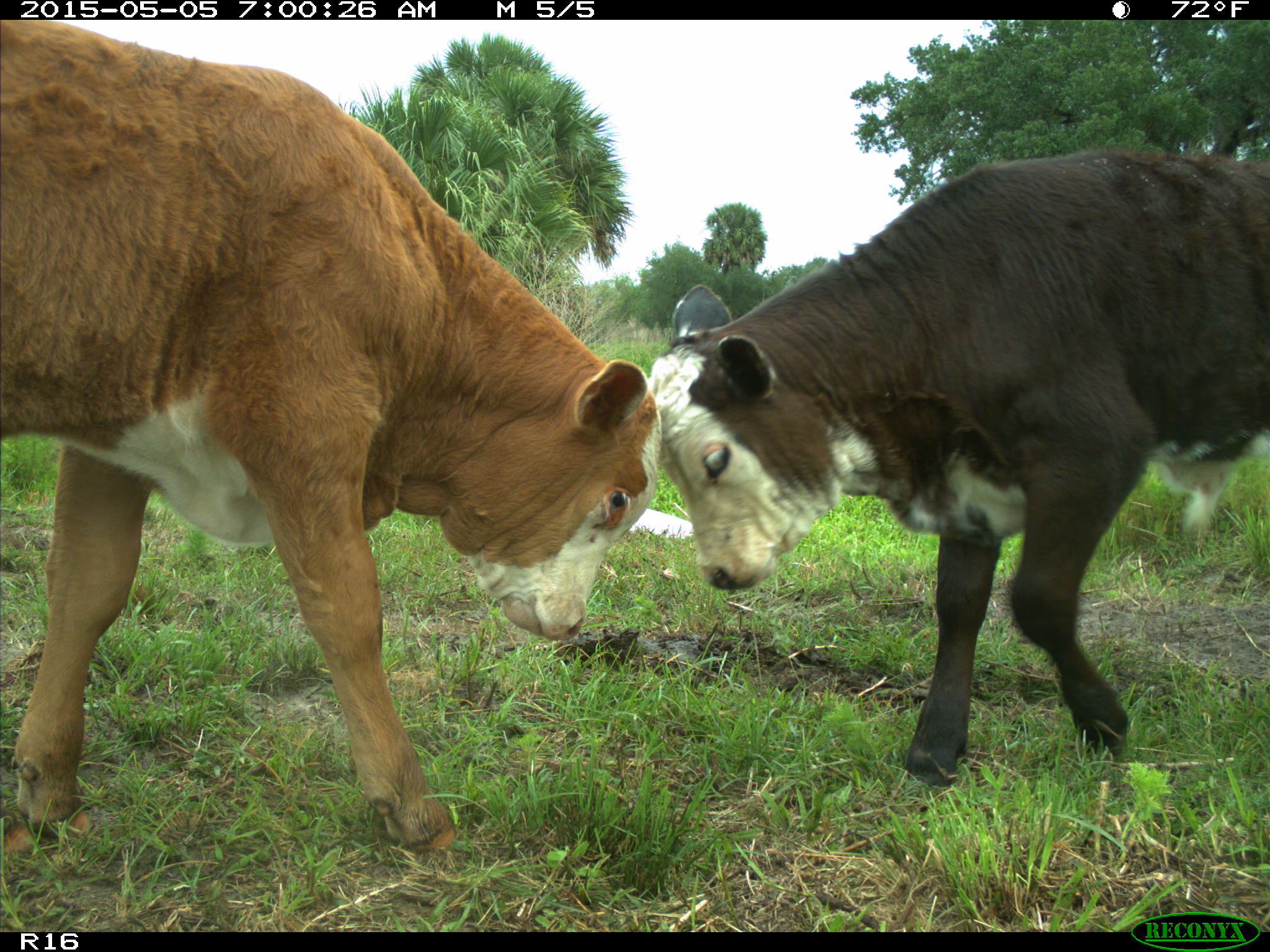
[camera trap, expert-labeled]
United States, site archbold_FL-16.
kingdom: Animalia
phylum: Chordata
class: Mammalia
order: Artiodactyla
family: Bovidae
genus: Bos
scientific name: Bos taurus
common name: domestic cow